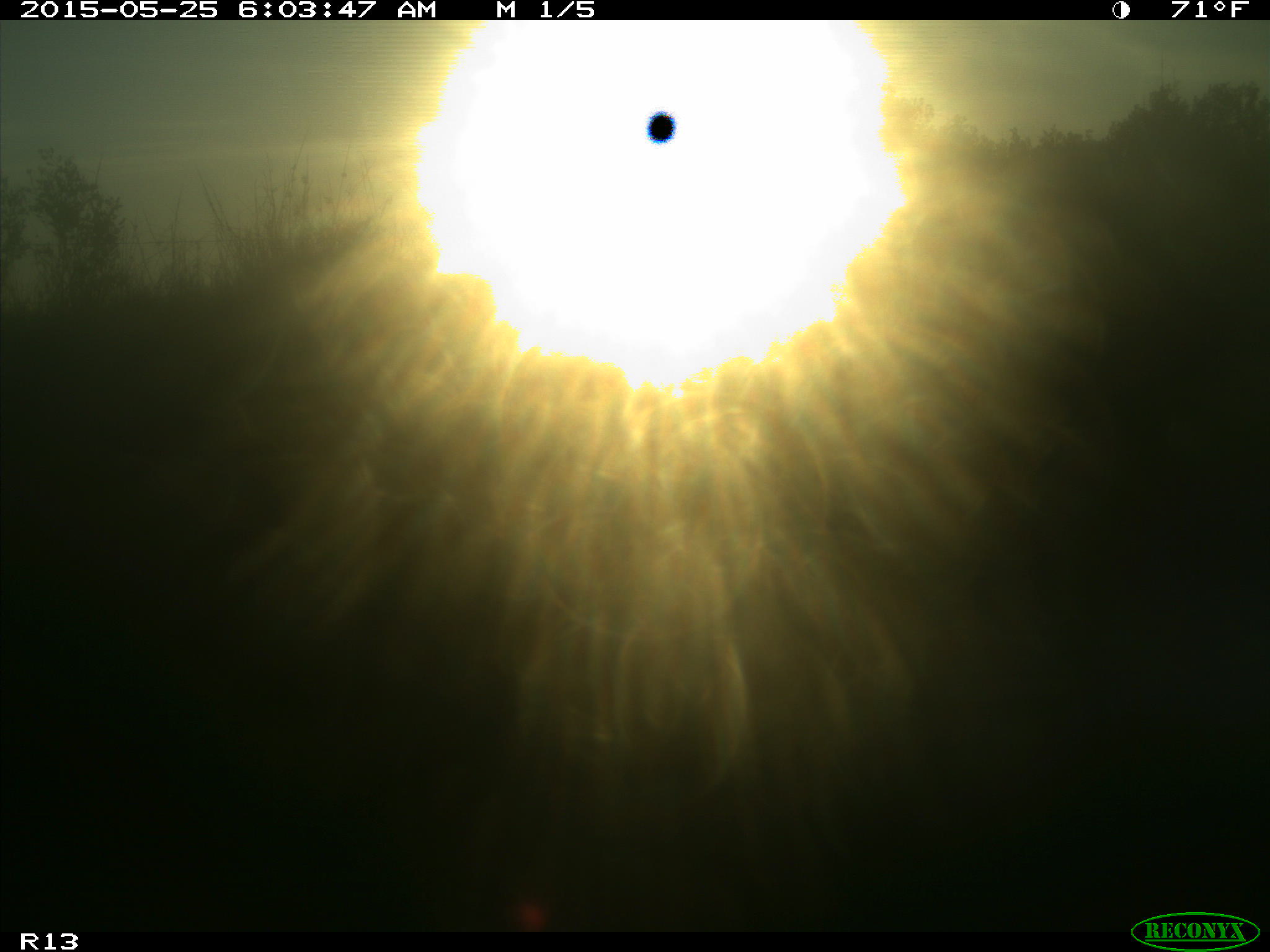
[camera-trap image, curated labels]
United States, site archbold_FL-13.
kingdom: Animalia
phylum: Chordata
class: Mammalia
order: Artiodactyla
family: Bovidae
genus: Bos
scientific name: Bos taurus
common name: domestic cow